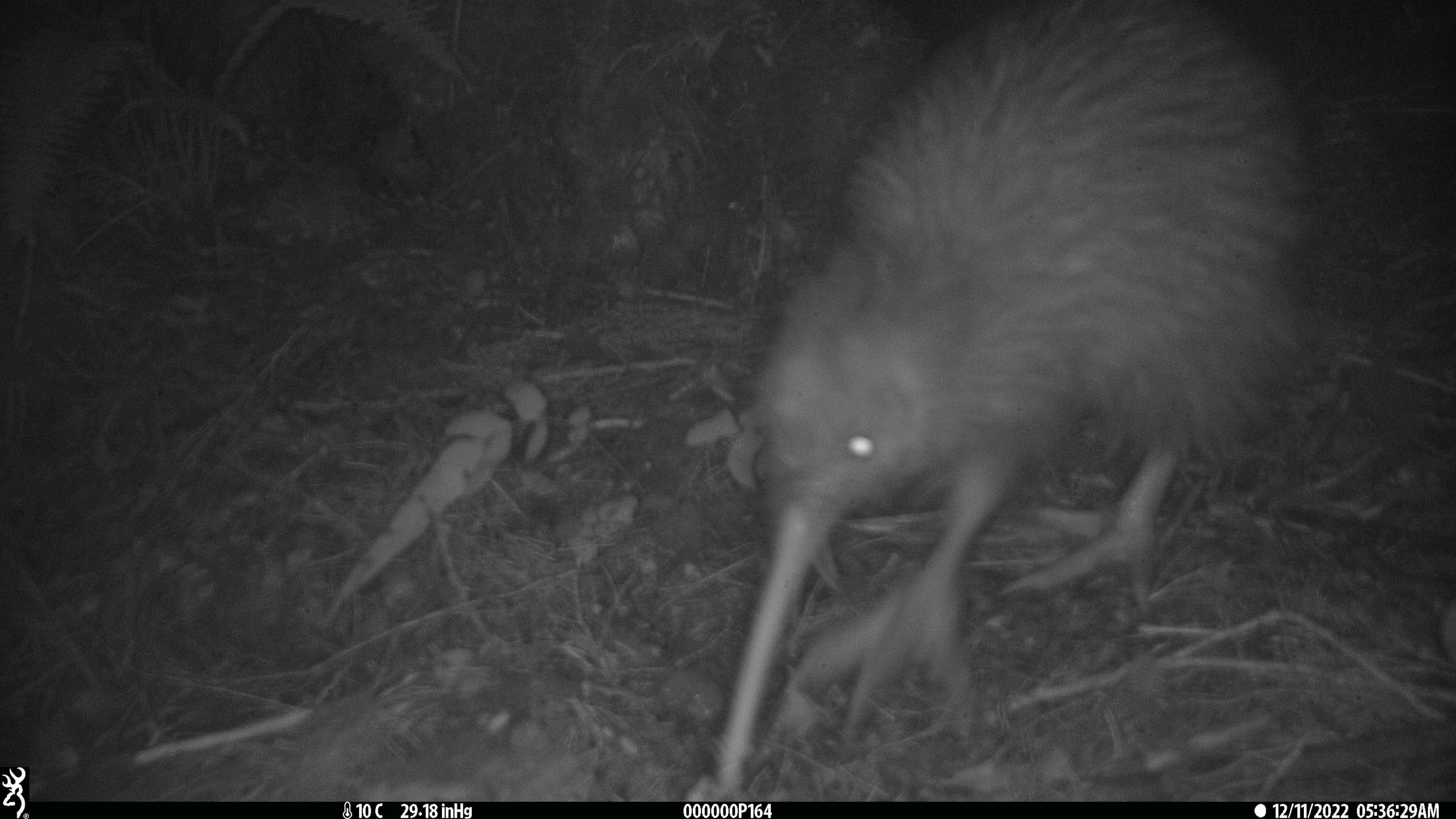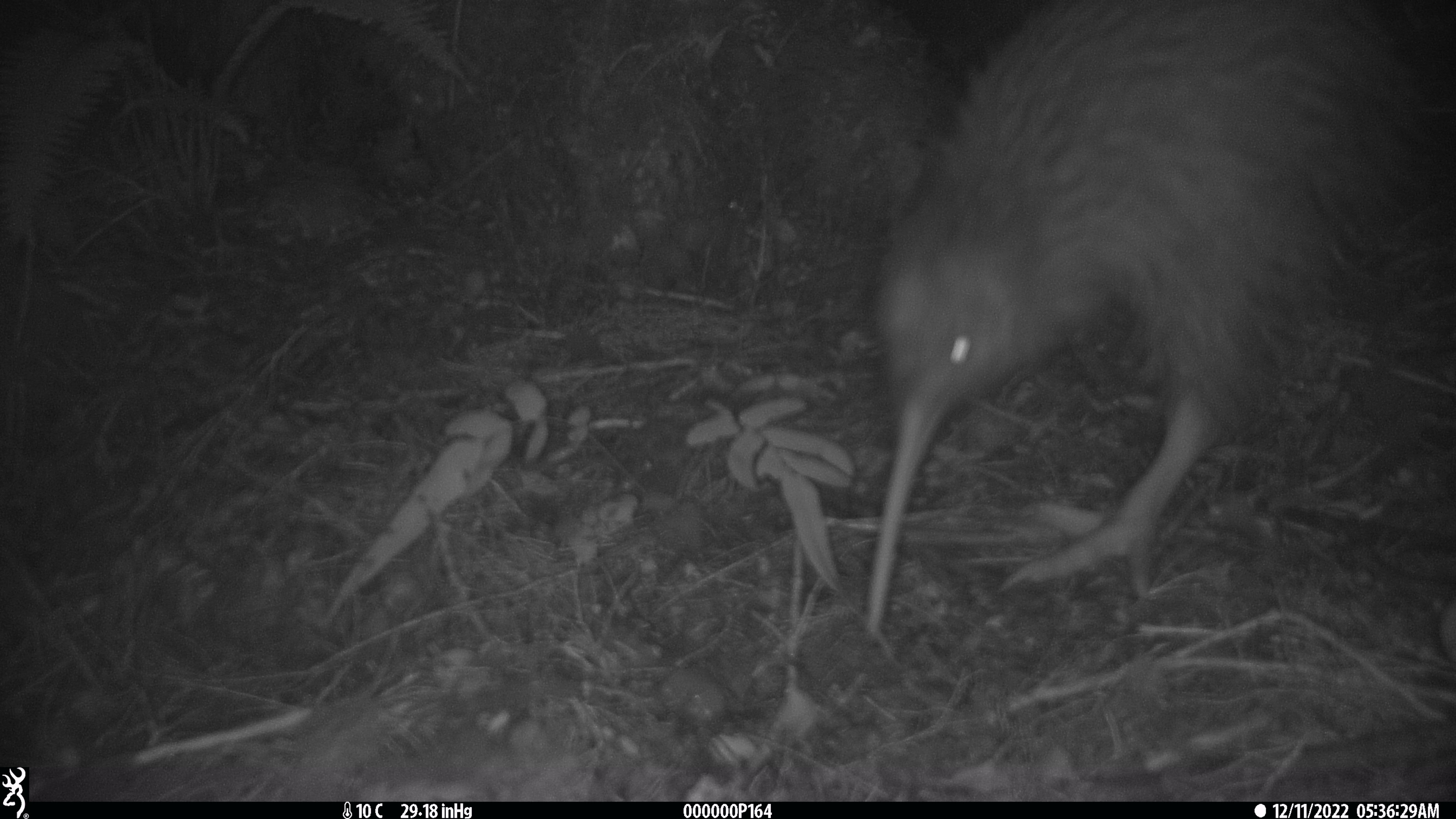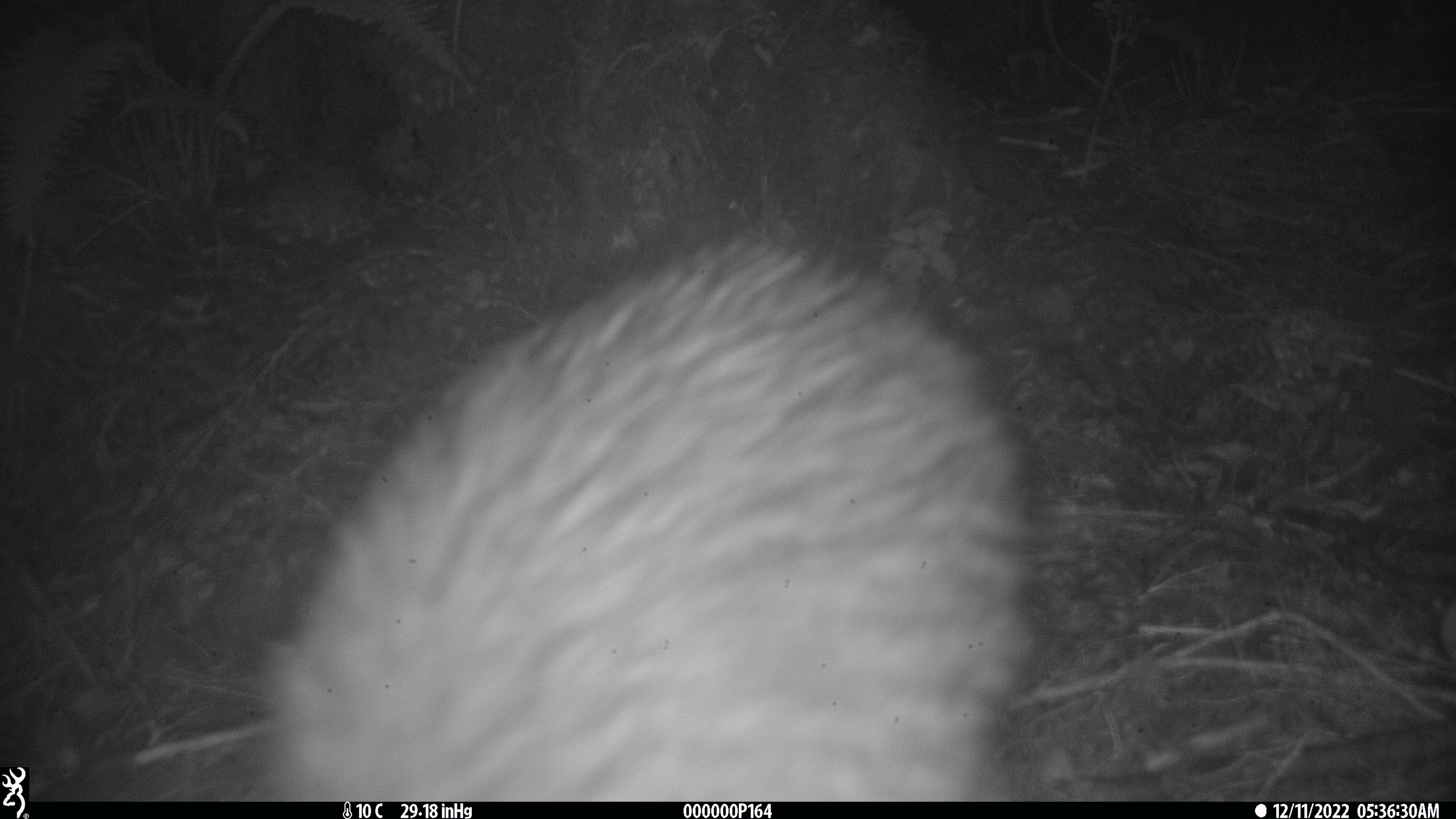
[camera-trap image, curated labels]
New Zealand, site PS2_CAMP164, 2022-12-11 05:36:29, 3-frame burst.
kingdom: Animalia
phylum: Chordata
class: Aves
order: Apterygiformes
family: Apterygidae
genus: Apteryx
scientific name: Apteryx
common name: kiwi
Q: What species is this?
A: Kiwi (Apteryx).